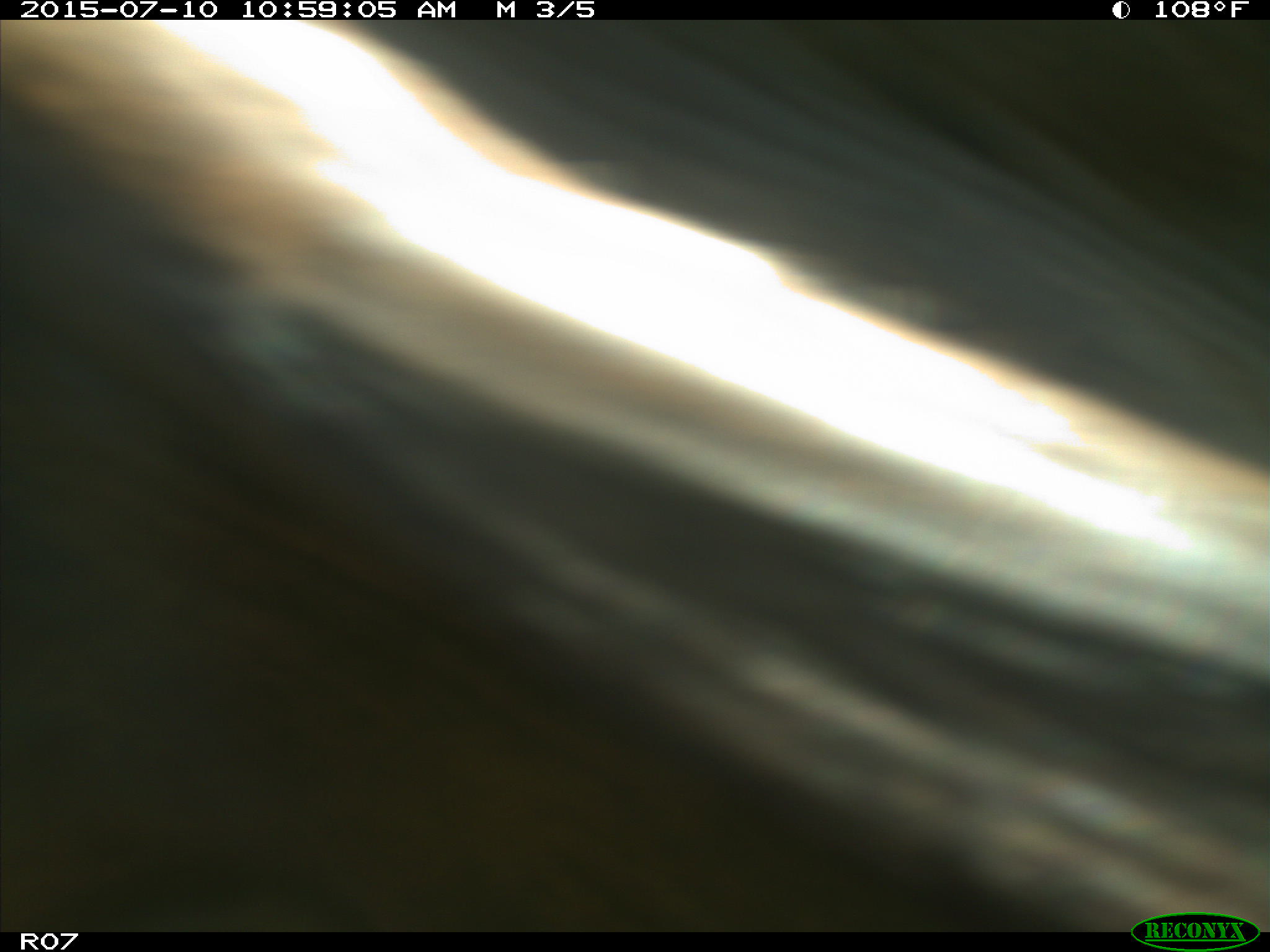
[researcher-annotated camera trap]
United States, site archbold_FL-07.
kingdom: Animalia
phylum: Chordata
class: Mammalia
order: Artiodactyla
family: Bovidae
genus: Bos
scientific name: Bos taurus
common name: domestic cow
Bos taurus (domestic cow).